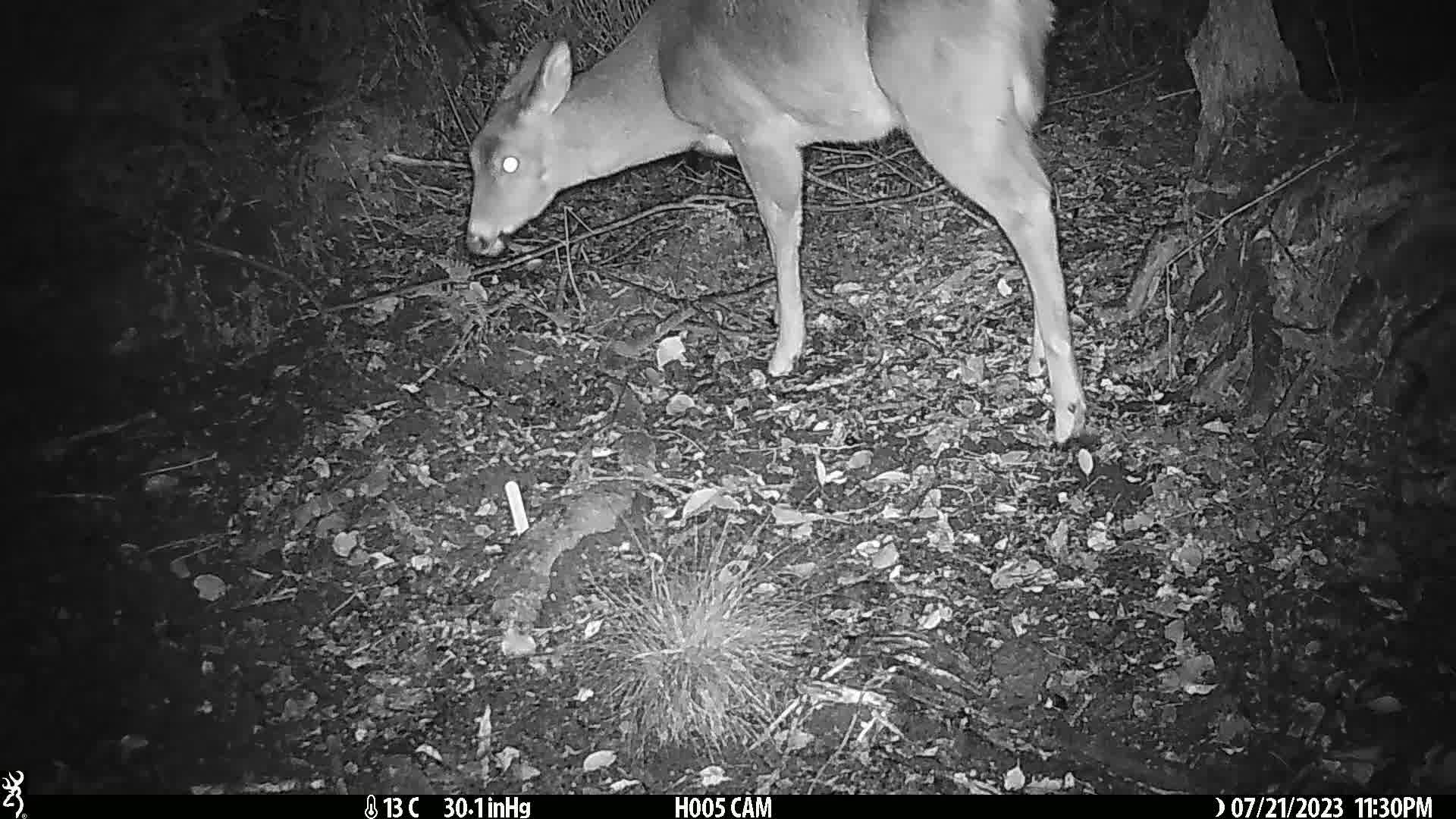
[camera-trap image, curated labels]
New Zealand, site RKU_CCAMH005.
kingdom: Animalia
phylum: Chordata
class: Mammalia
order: Artiodactyla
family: Cervidae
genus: Odocoileus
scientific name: Odocoileus virginianus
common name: white-tailed deer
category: white tailed deer